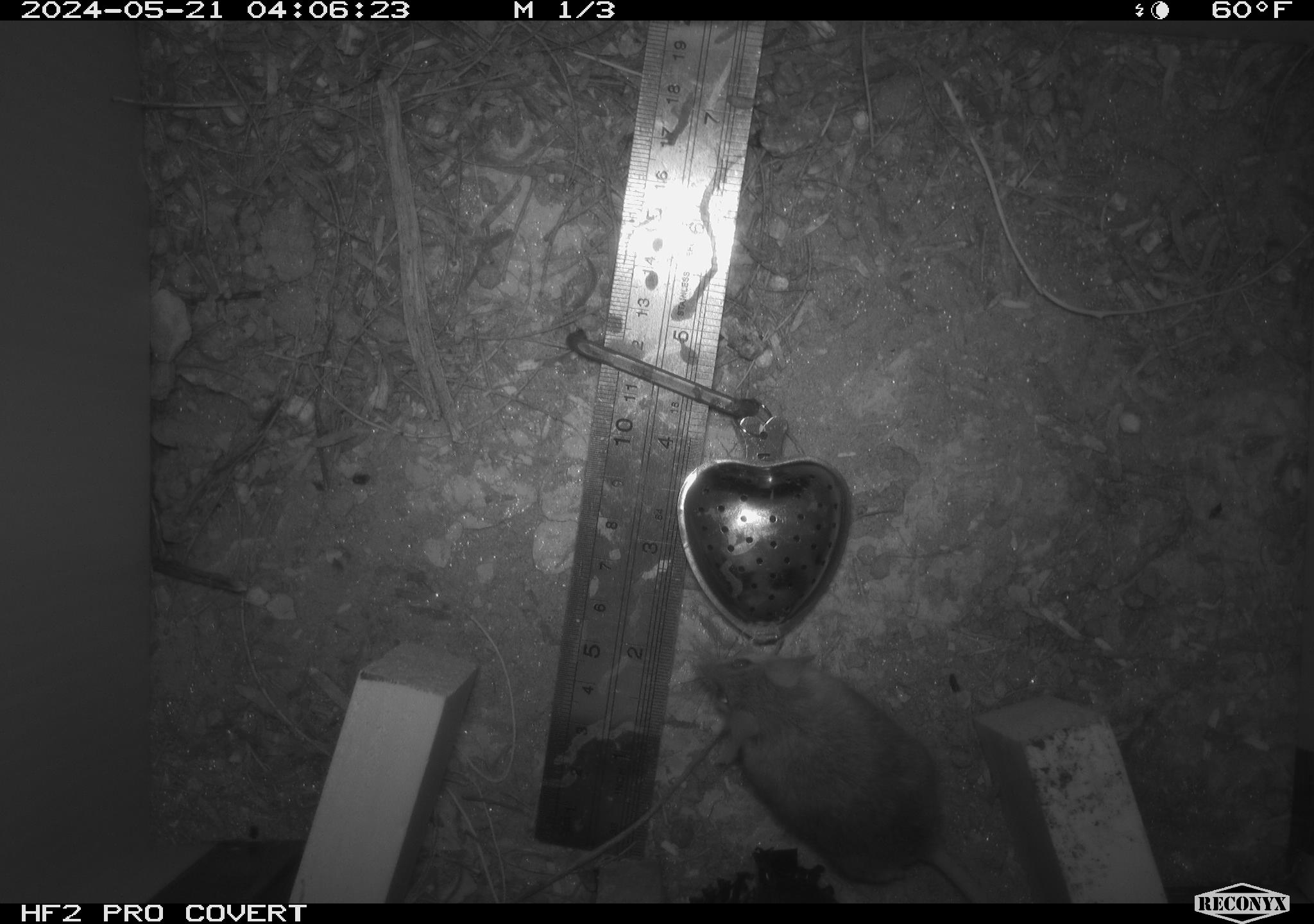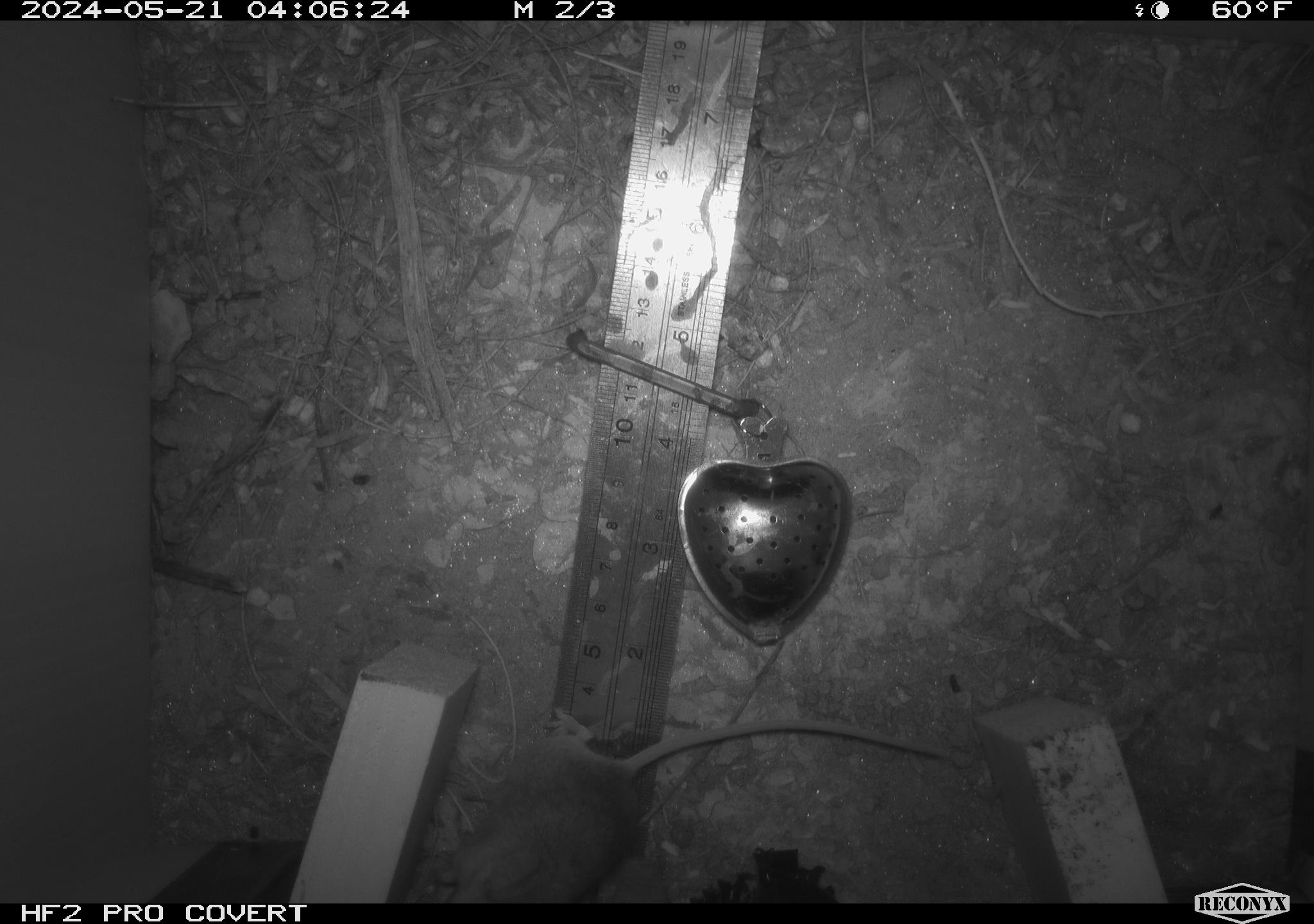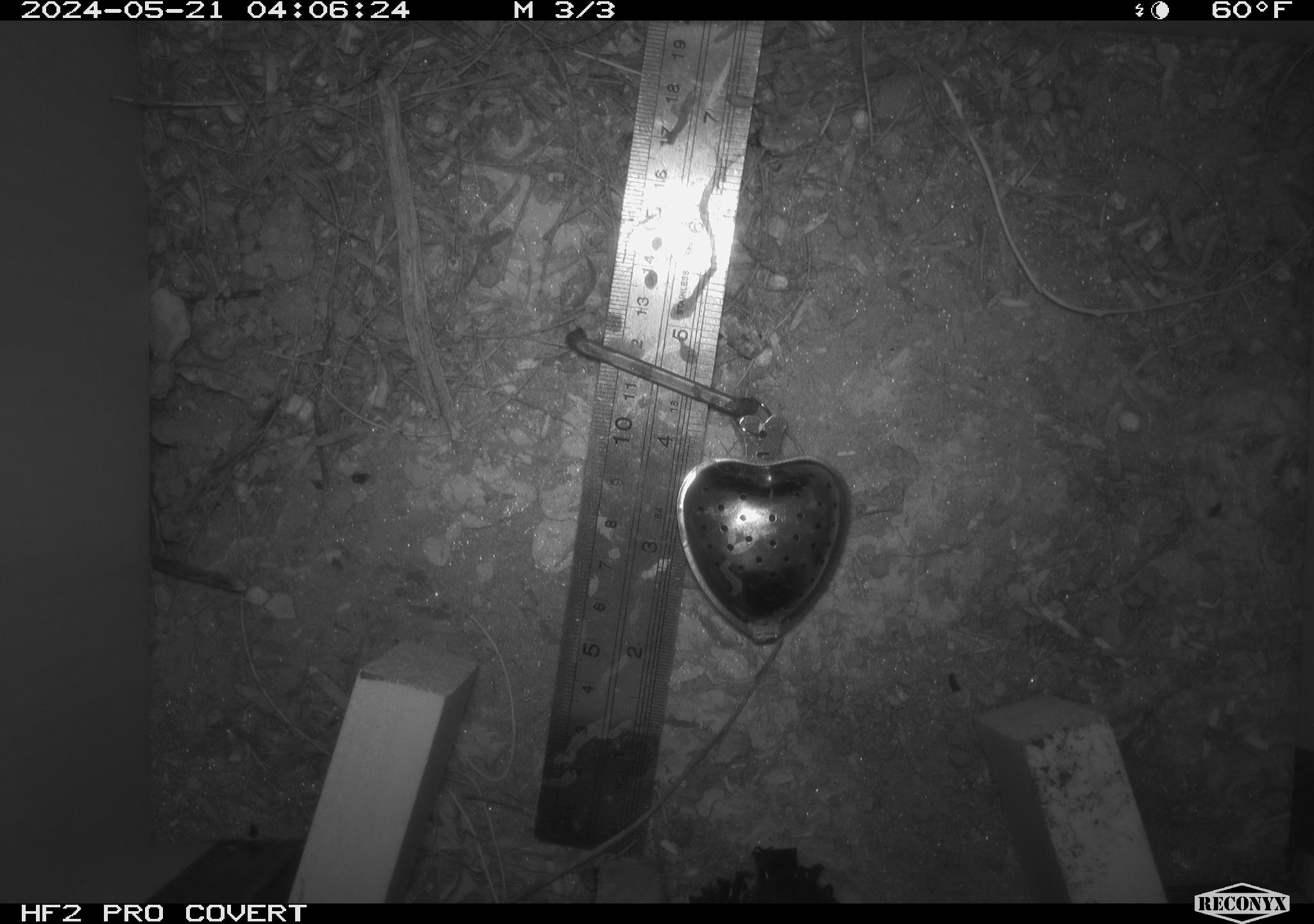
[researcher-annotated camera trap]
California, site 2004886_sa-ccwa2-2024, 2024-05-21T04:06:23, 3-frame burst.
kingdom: Animalia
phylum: Chordata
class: Mammalia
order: Rodentia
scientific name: Rodentia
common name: mouse species